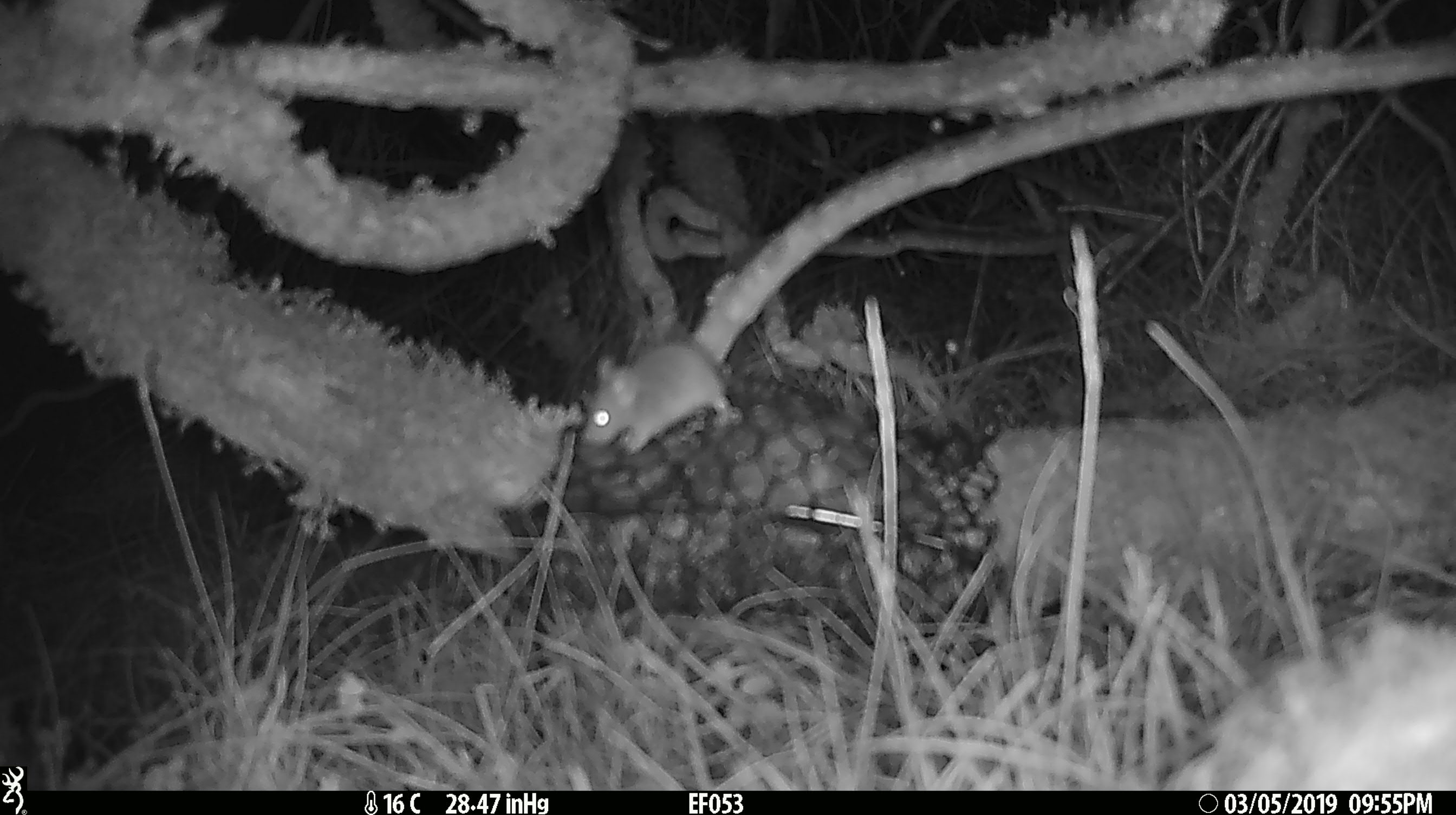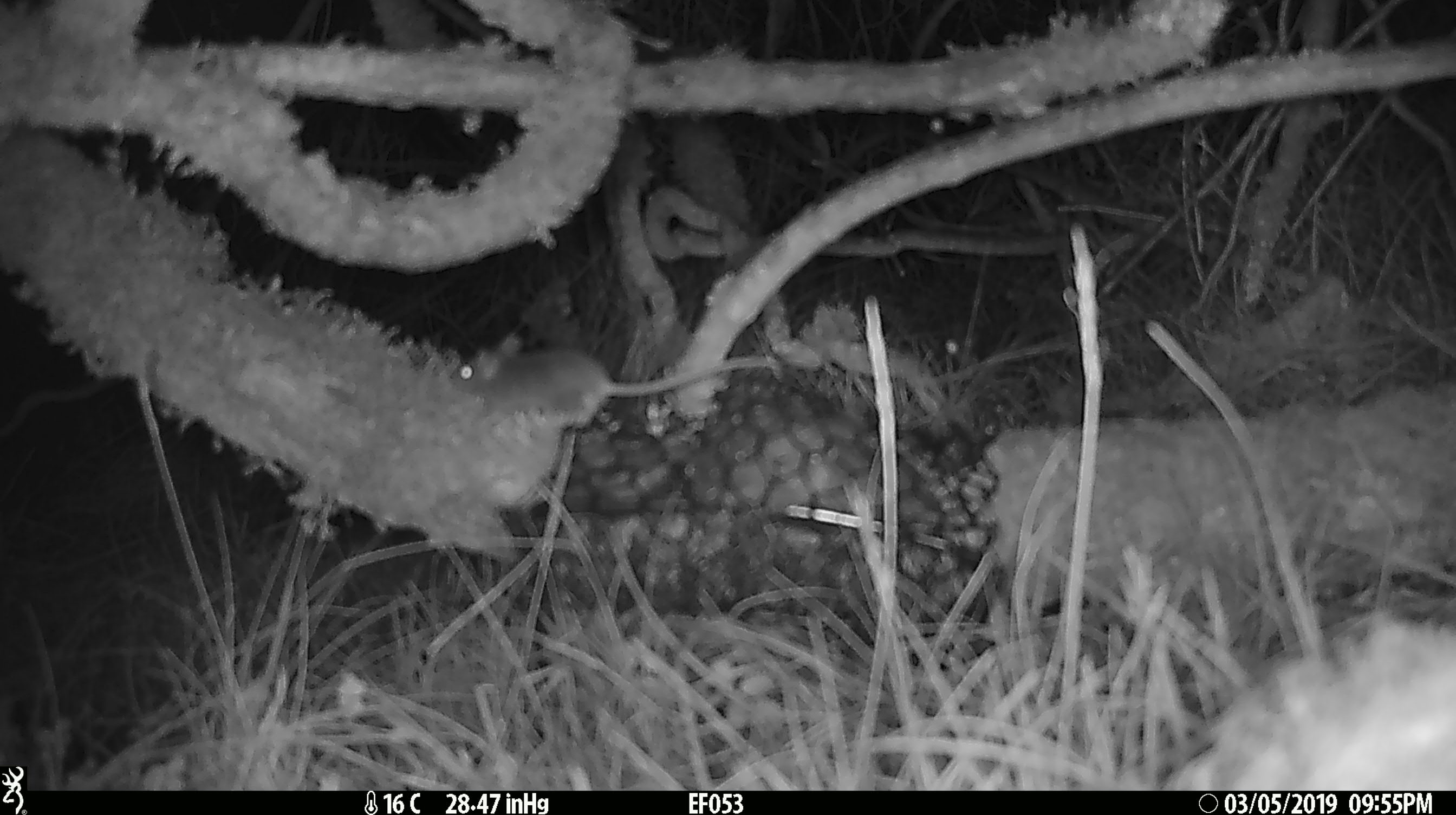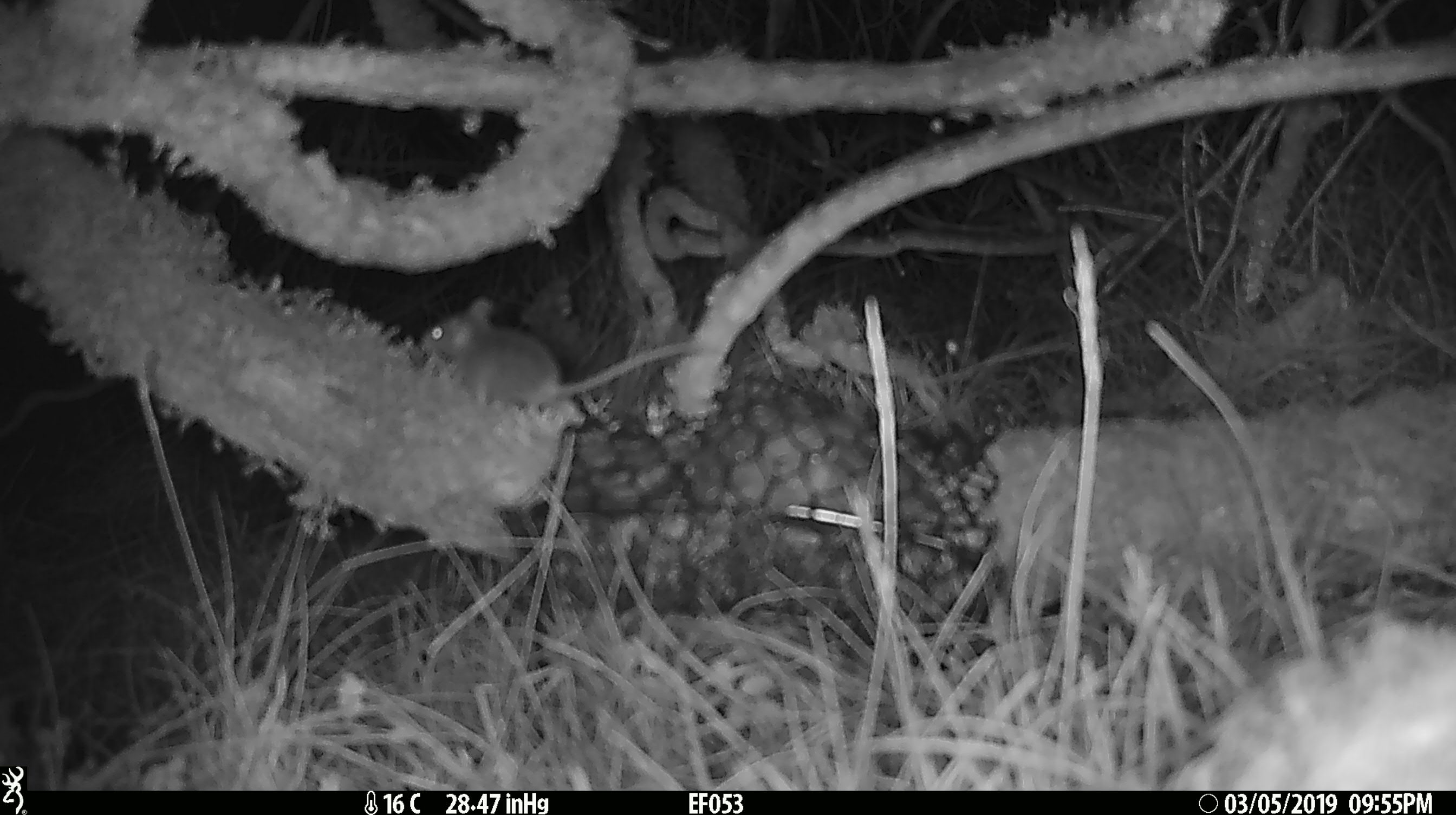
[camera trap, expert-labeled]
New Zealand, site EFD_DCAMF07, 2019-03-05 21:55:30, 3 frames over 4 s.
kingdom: Animalia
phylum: Chordata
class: Mammalia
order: Rodentia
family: Muridae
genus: Mus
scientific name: Mus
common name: mouse